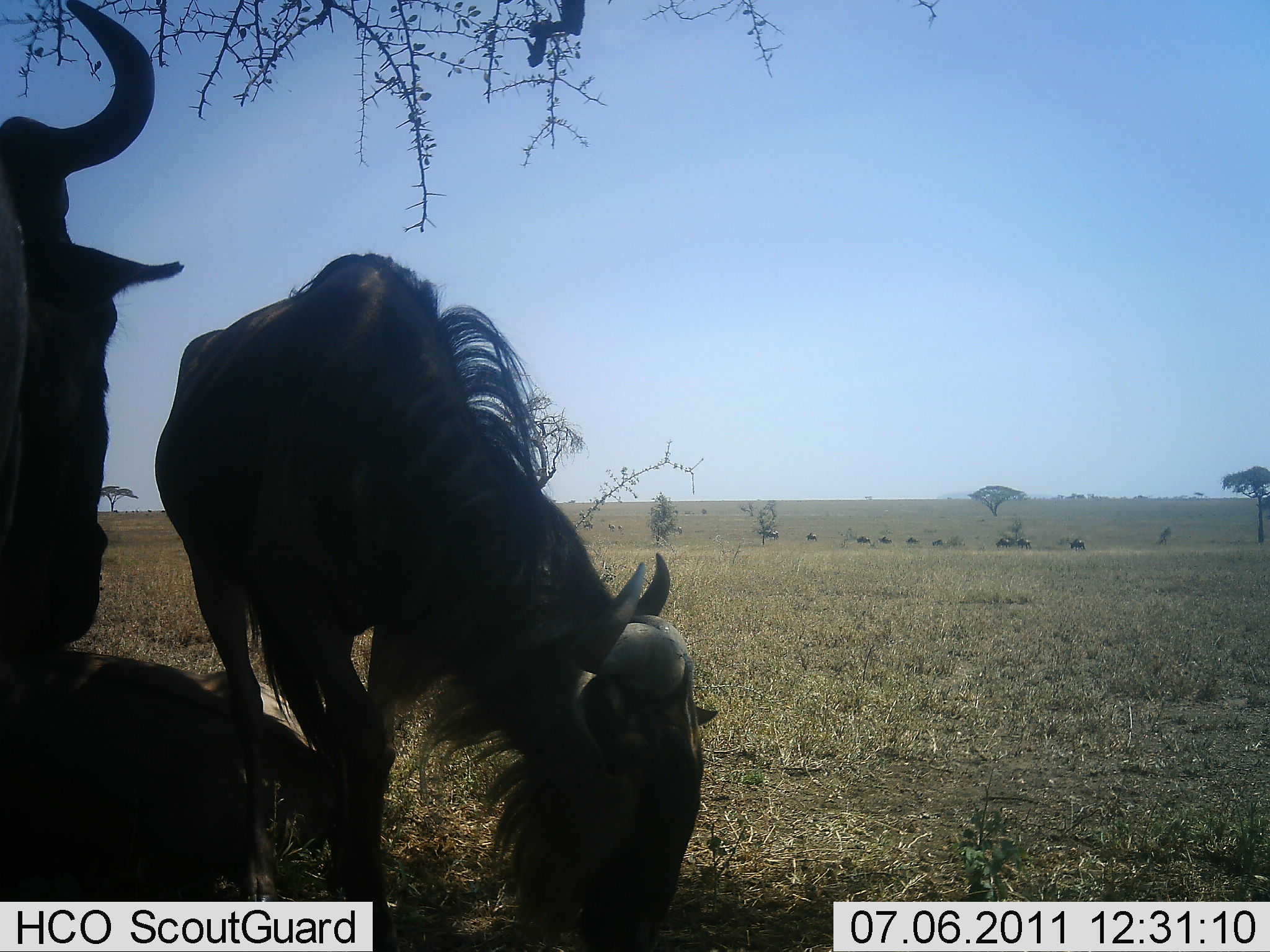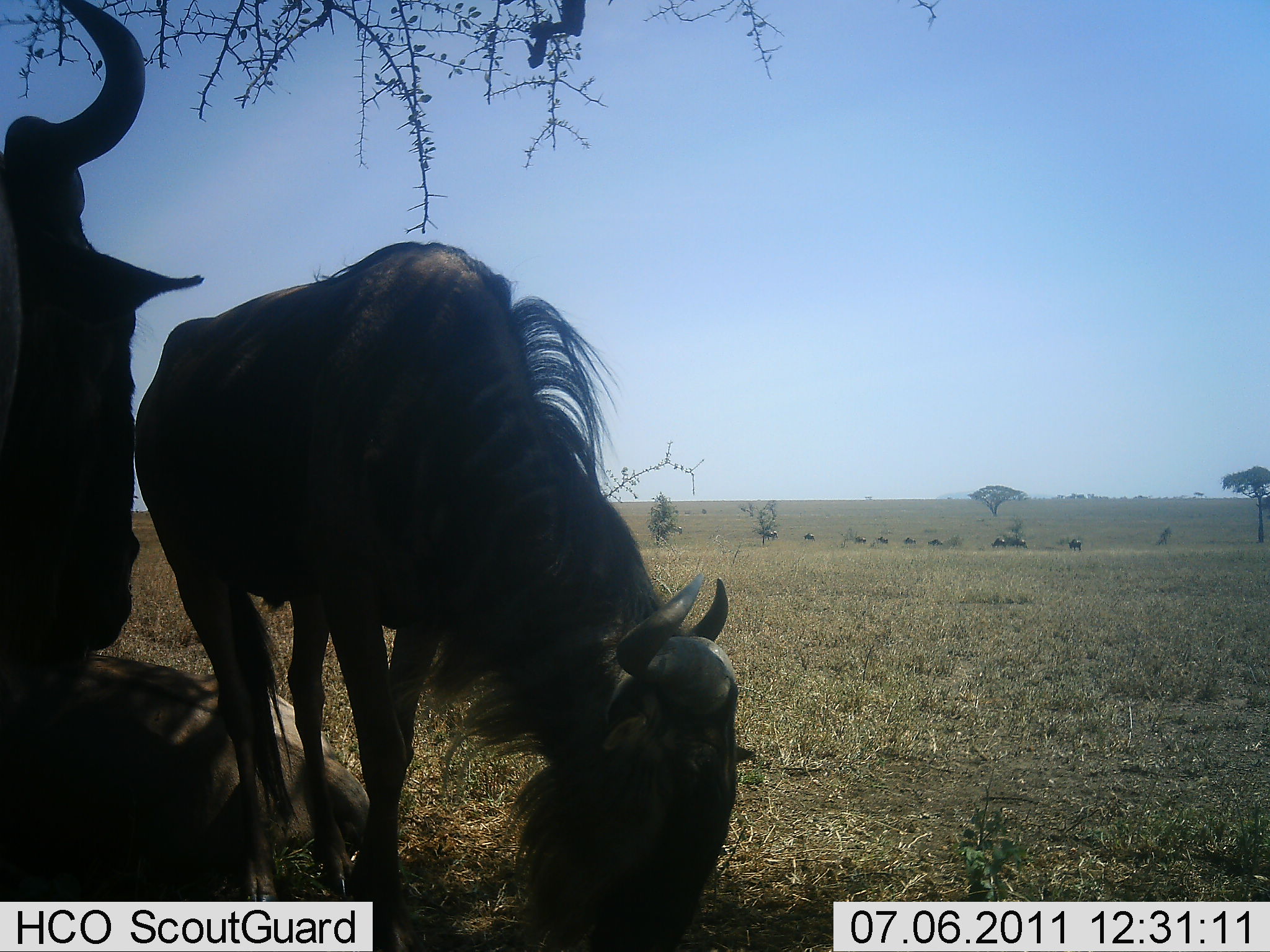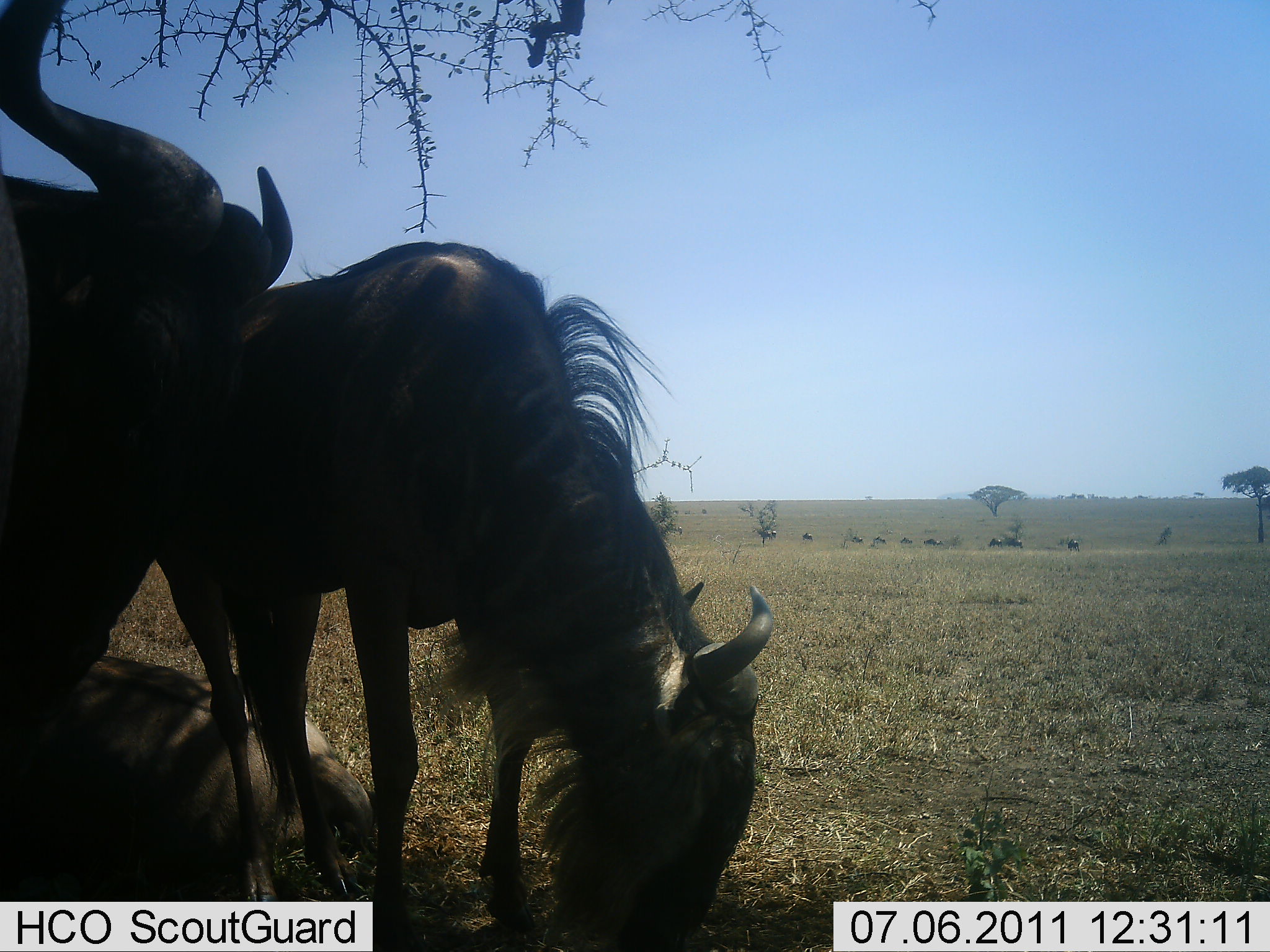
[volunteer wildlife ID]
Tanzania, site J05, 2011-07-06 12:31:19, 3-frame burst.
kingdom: Animalia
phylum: Chordata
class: Mammalia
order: Artiodactyla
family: Bovidae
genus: Connochaetes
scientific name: Connochaetes taurinus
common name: blue wildebeest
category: wildebeest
Wildebeest (blue wildebeest) (Connochaetes taurinus), count 3. Behavior (volunteer vote fractions): standing 50%, resting 50%, moving 8%, interacting 8%. Young present (vote fraction): 0%. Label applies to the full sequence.